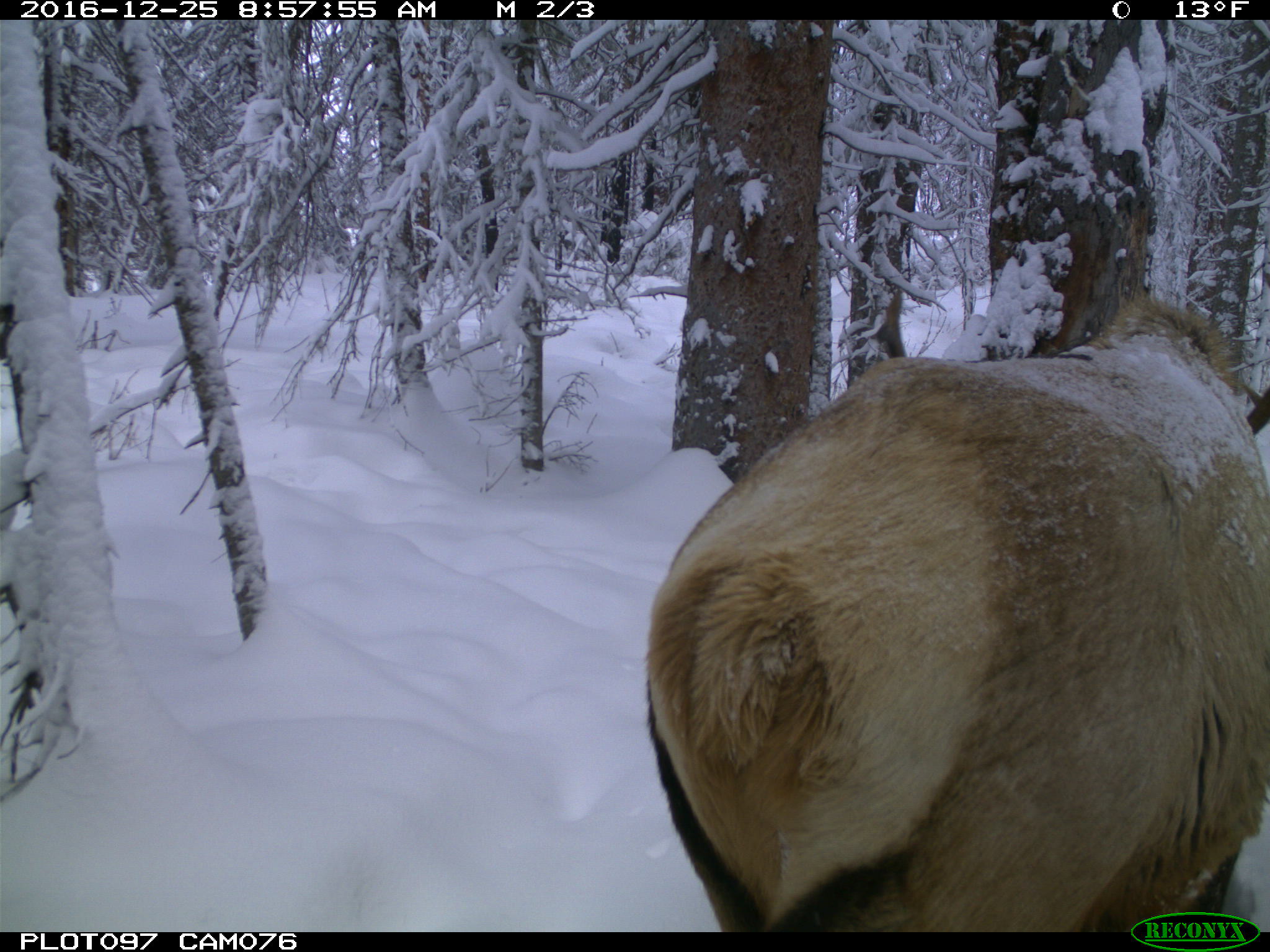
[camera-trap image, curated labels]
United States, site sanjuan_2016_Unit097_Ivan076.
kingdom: Animalia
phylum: Chordata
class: Mammalia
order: Artiodactyla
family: Cervidae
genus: Cervus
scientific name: Cervus elaphus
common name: red deer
Cervus elaphus (red deer).